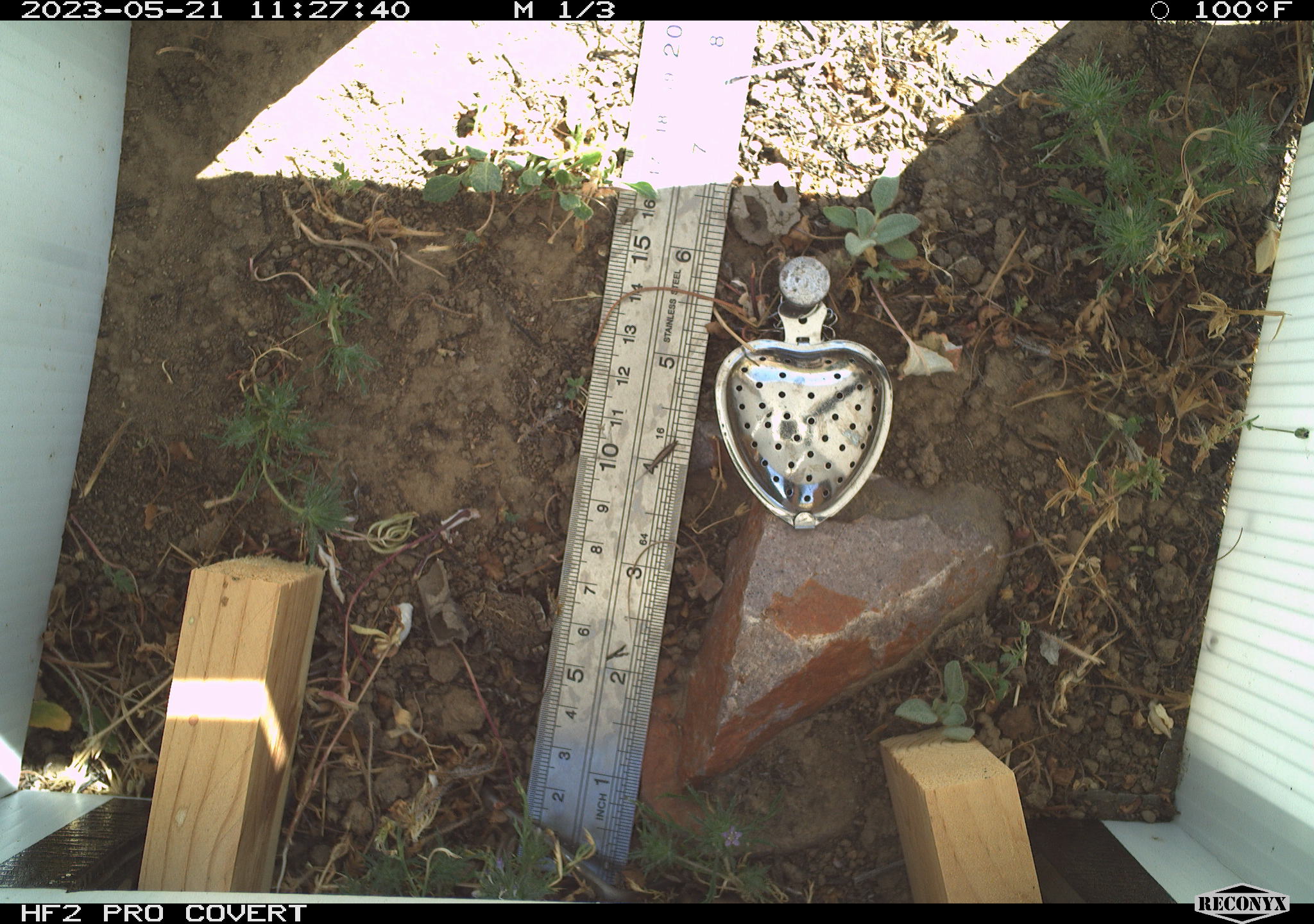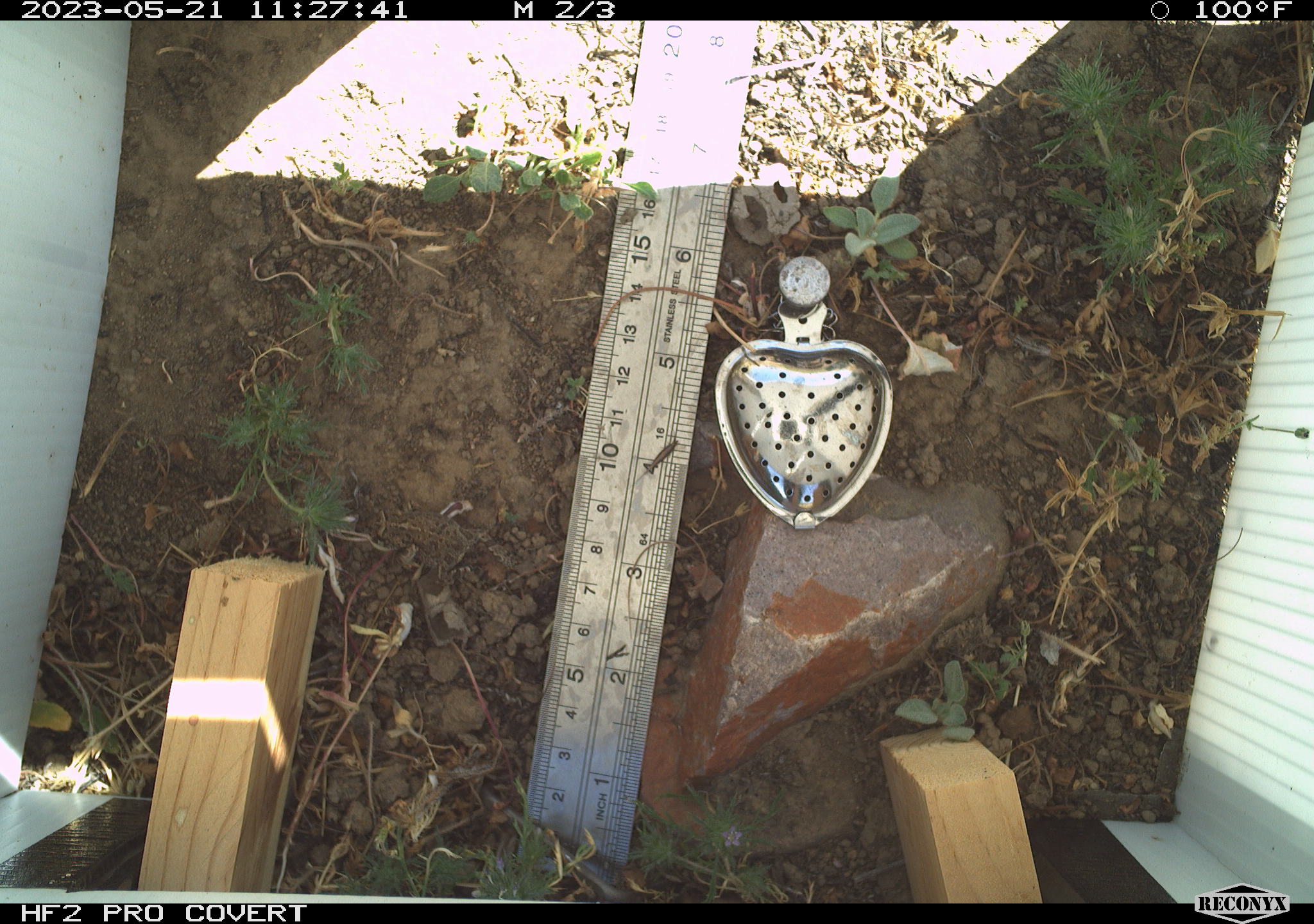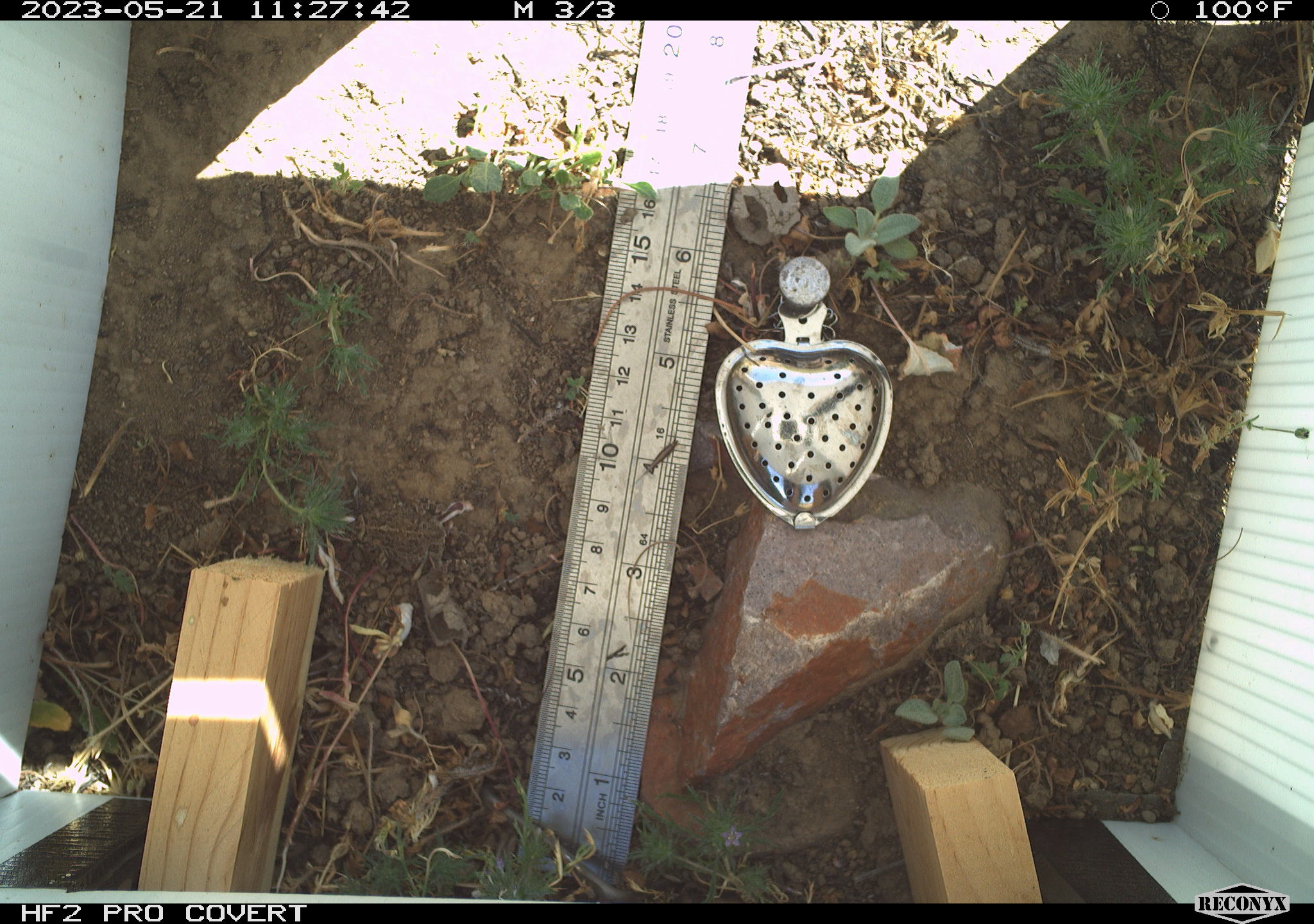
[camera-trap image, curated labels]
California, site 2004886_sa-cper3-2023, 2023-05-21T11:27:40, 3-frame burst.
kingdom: Animalia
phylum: Chordata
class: Amphibia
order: Anura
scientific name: Anura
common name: frogs